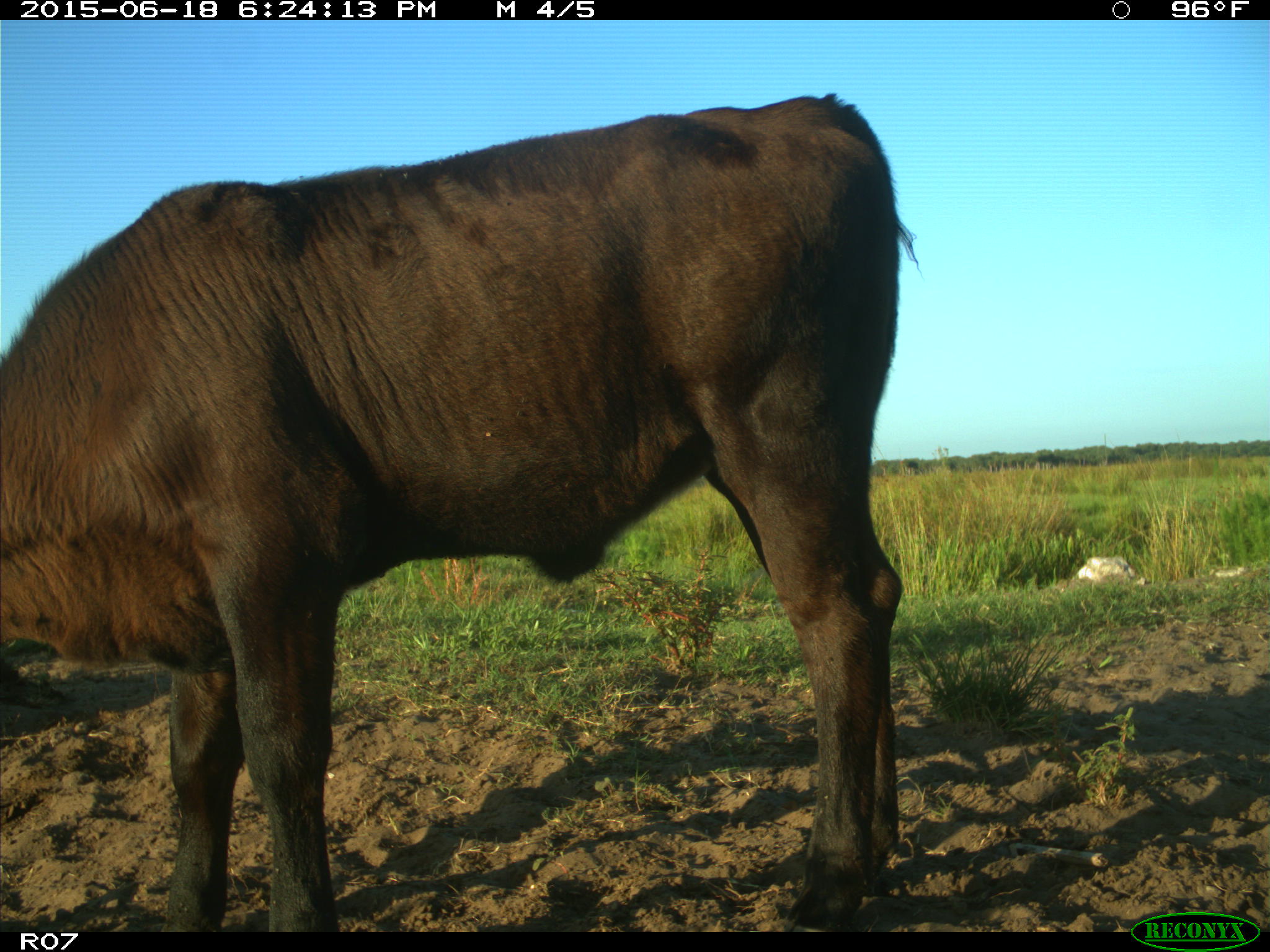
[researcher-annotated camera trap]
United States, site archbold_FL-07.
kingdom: Animalia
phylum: Chordata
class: Mammalia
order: Artiodactyla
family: Bovidae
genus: Bos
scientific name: Bos taurus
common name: domestic cow